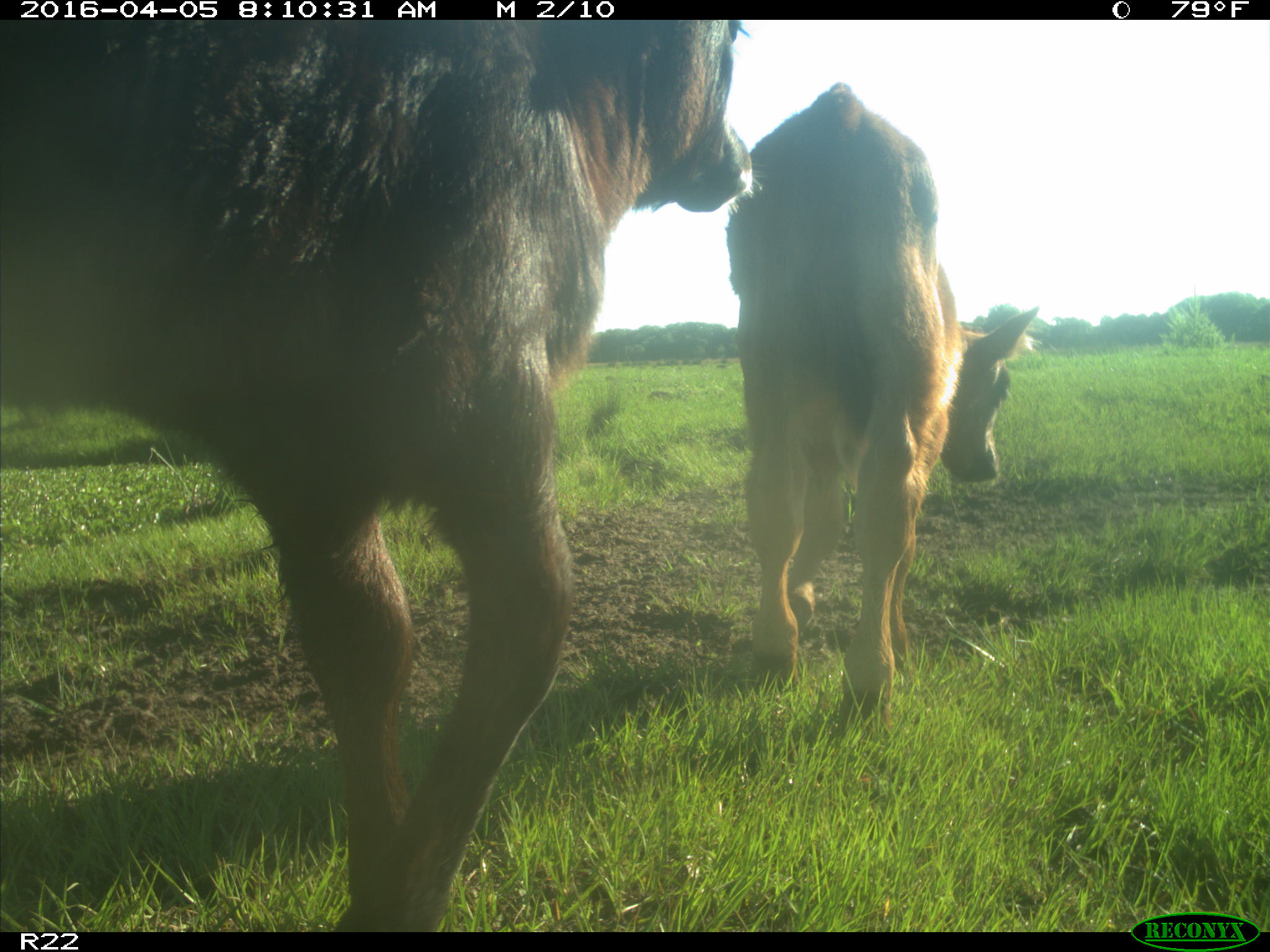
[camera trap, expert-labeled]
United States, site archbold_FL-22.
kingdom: Animalia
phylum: Chordata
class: Mammalia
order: Artiodactyla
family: Bovidae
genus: Bos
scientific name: Bos taurus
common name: domestic cow